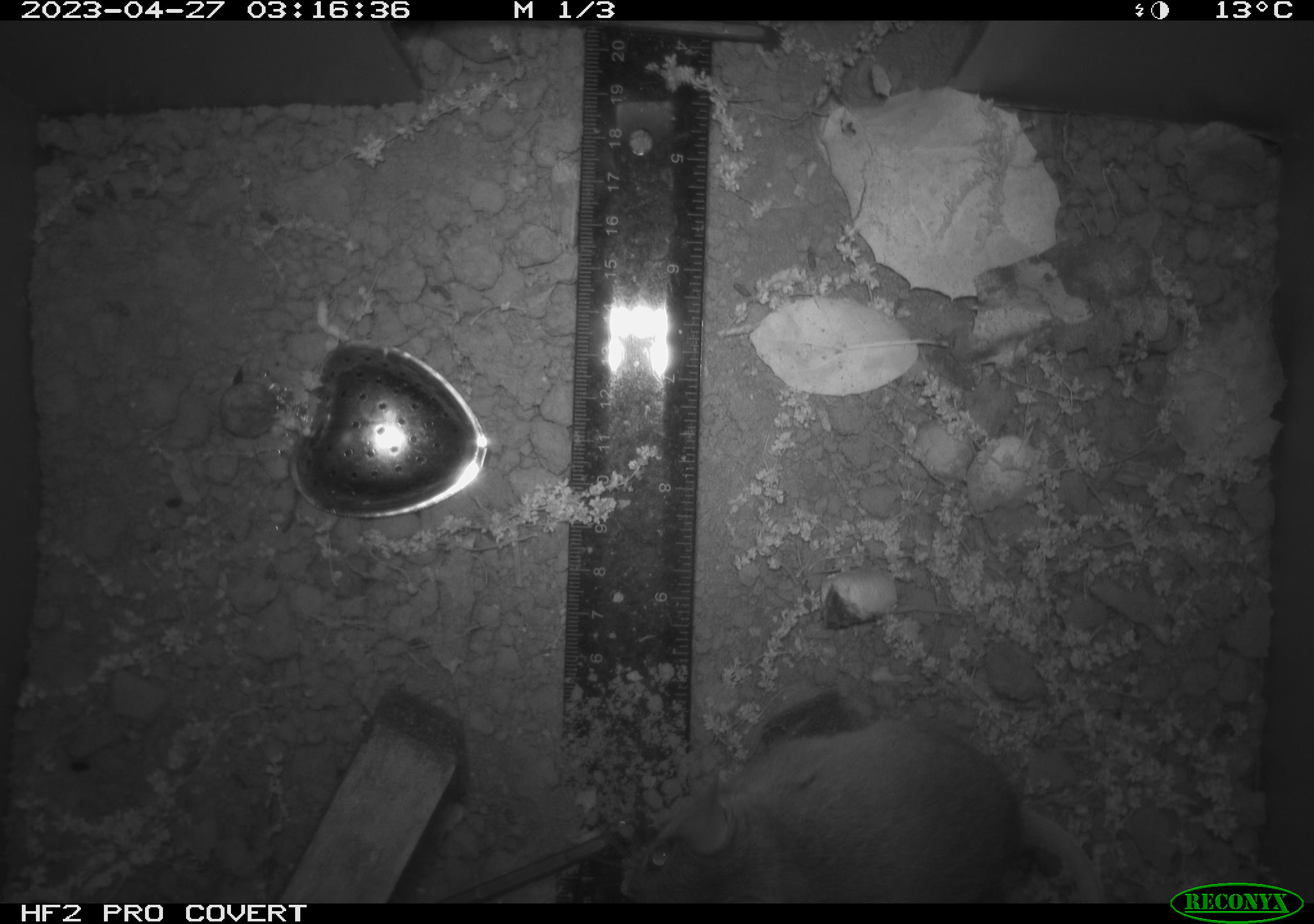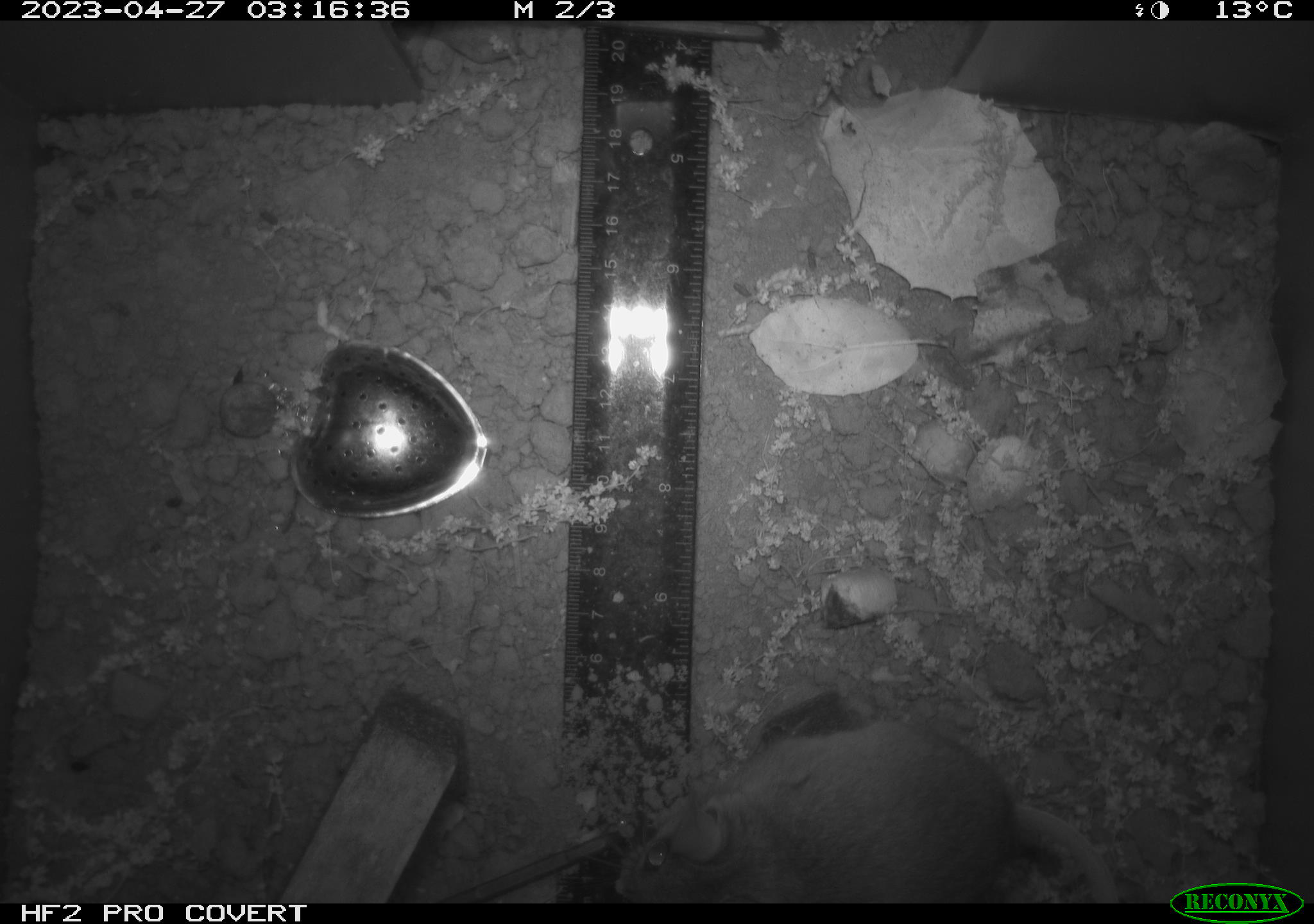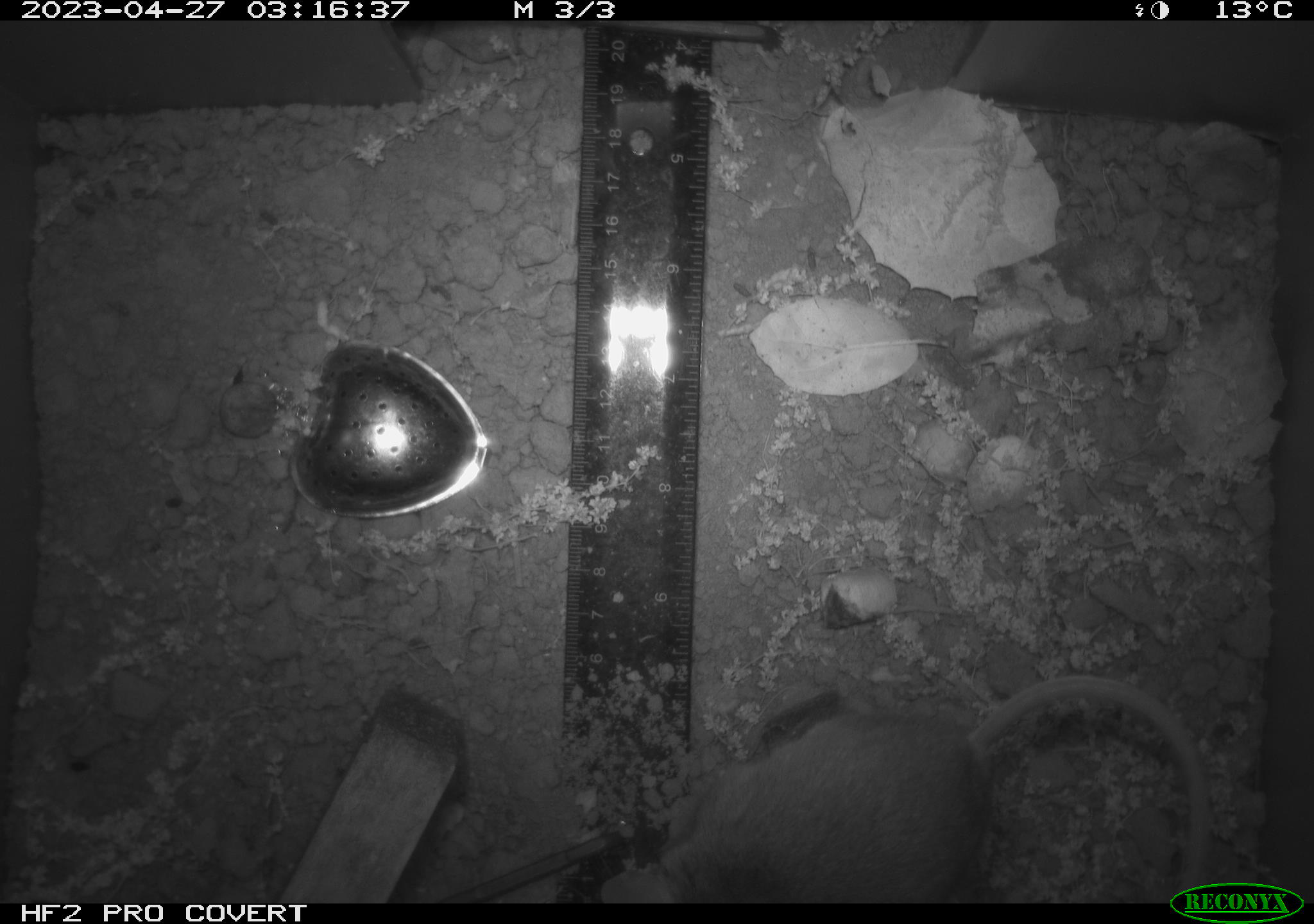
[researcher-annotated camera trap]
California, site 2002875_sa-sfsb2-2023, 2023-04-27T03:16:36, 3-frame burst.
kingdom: Animalia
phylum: Chordata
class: Mammalia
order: Rodentia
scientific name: Rodentia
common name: mouse species